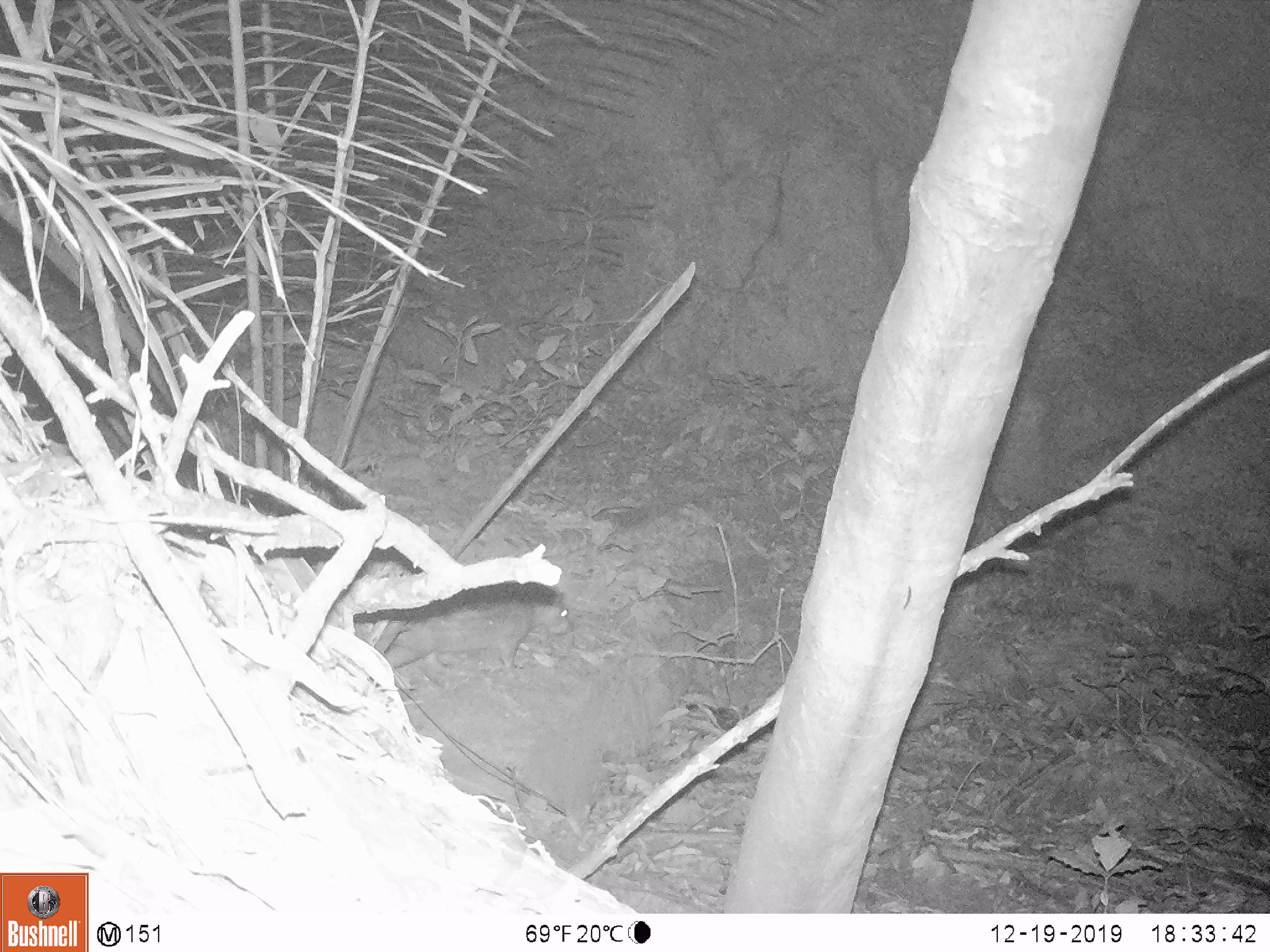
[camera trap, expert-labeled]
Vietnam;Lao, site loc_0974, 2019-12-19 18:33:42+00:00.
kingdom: Animalia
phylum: Chordata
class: Mammalia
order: Rodentia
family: Hystricidae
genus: Atherurus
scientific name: Atherurus macrourus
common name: asiatic brush-tailed porcupine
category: asiatic brush tailed porcupine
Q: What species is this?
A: Asiatic brush tailed porcupine (asiatic brush-tailed porcupine) (Atherurus macrourus).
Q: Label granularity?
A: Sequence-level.